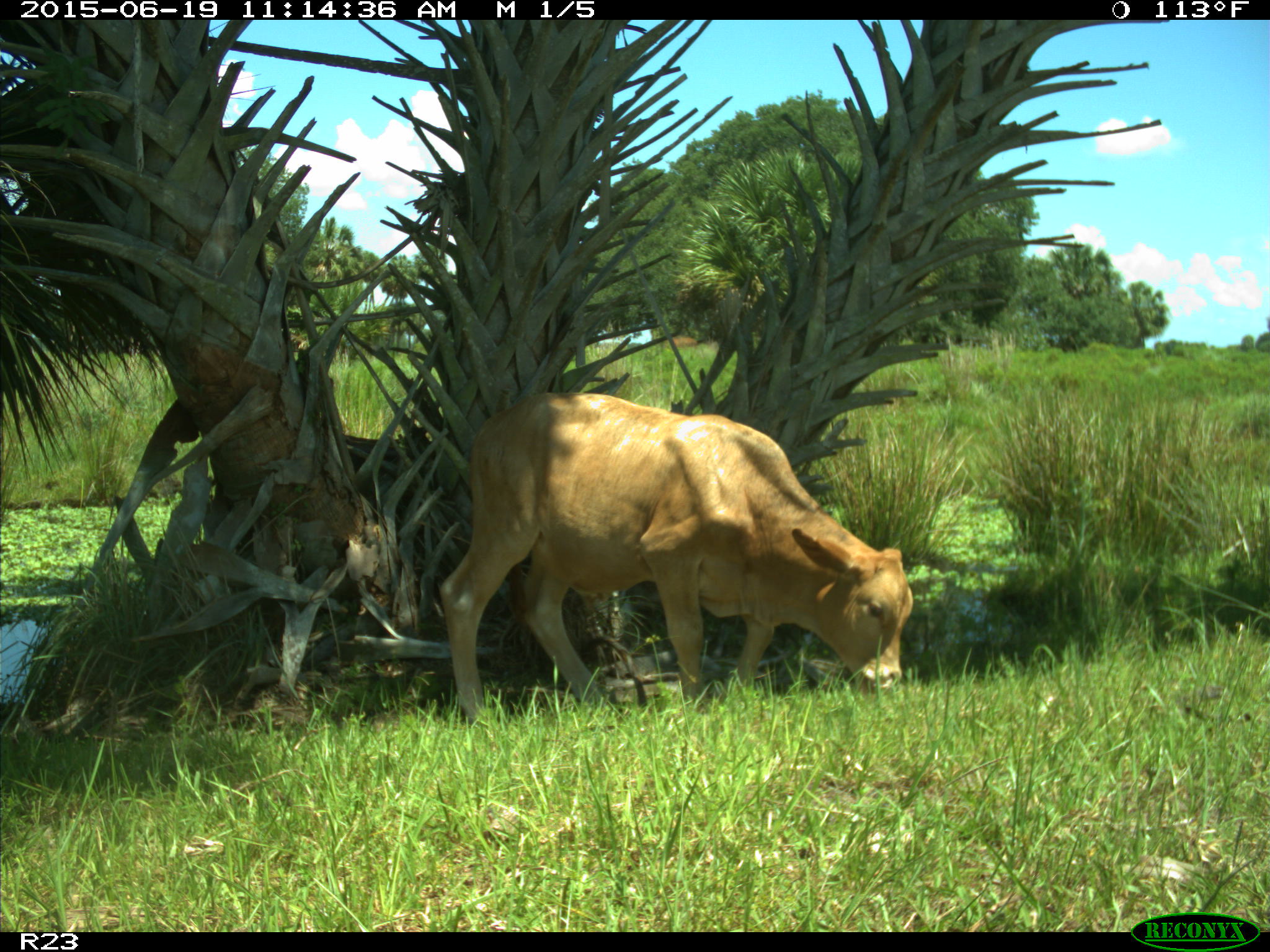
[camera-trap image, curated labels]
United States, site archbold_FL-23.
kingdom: Animalia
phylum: Chordata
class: Mammalia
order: Artiodactyla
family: Bovidae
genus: Bos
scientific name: Bos taurus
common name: domestic cow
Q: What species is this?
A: Bos taurus (domestic cow).